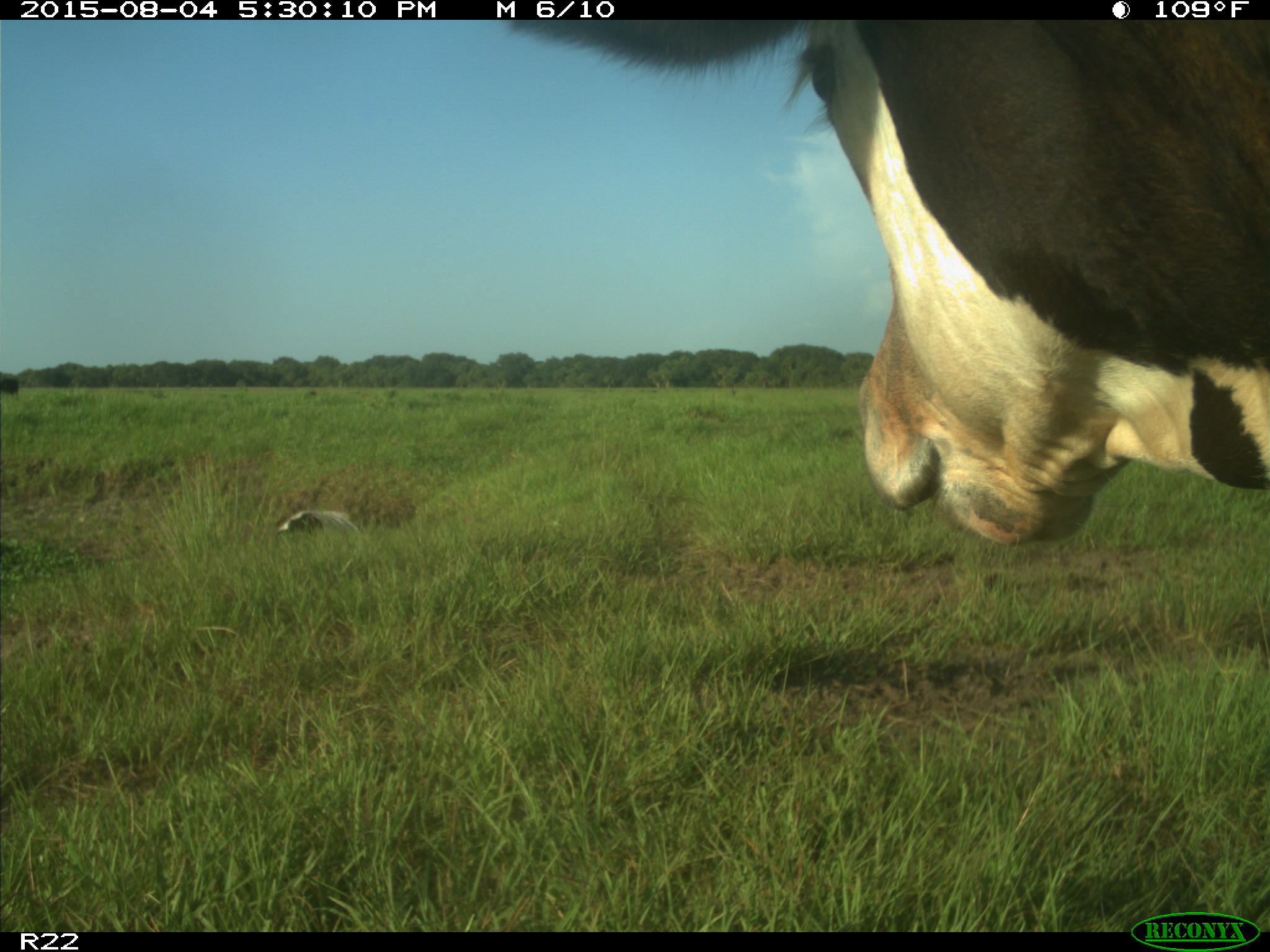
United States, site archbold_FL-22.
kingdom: Animalia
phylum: Chordata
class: Mammalia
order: Artiodactyla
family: Bovidae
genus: Bos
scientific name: Bos taurus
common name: domestic cow